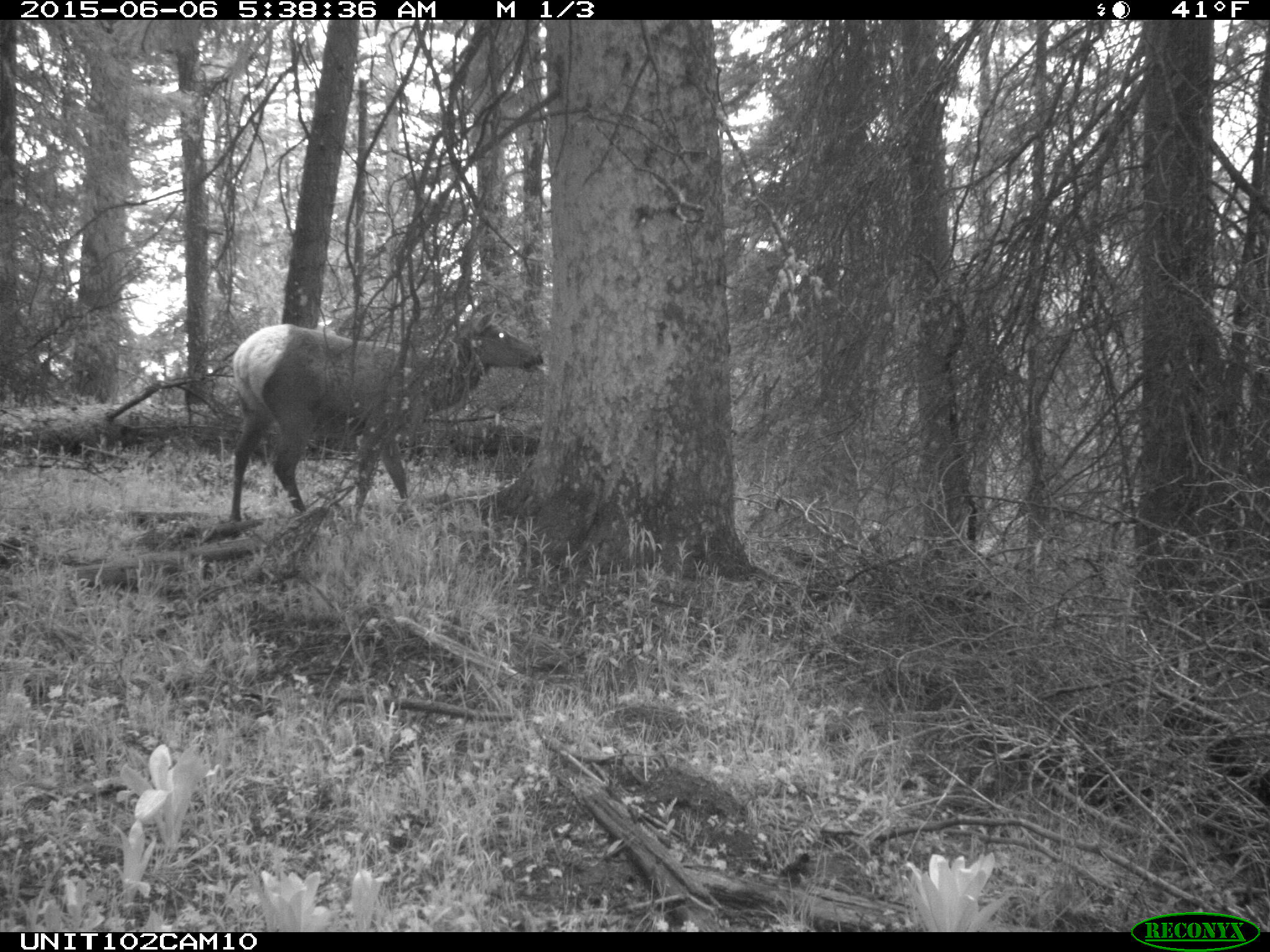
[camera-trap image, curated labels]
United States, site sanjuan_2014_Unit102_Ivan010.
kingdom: Animalia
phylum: Chordata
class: Mammalia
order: Artiodactyla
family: Cervidae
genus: Cervus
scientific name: Cervus elaphus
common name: red deer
Cervus elaphus (red deer).